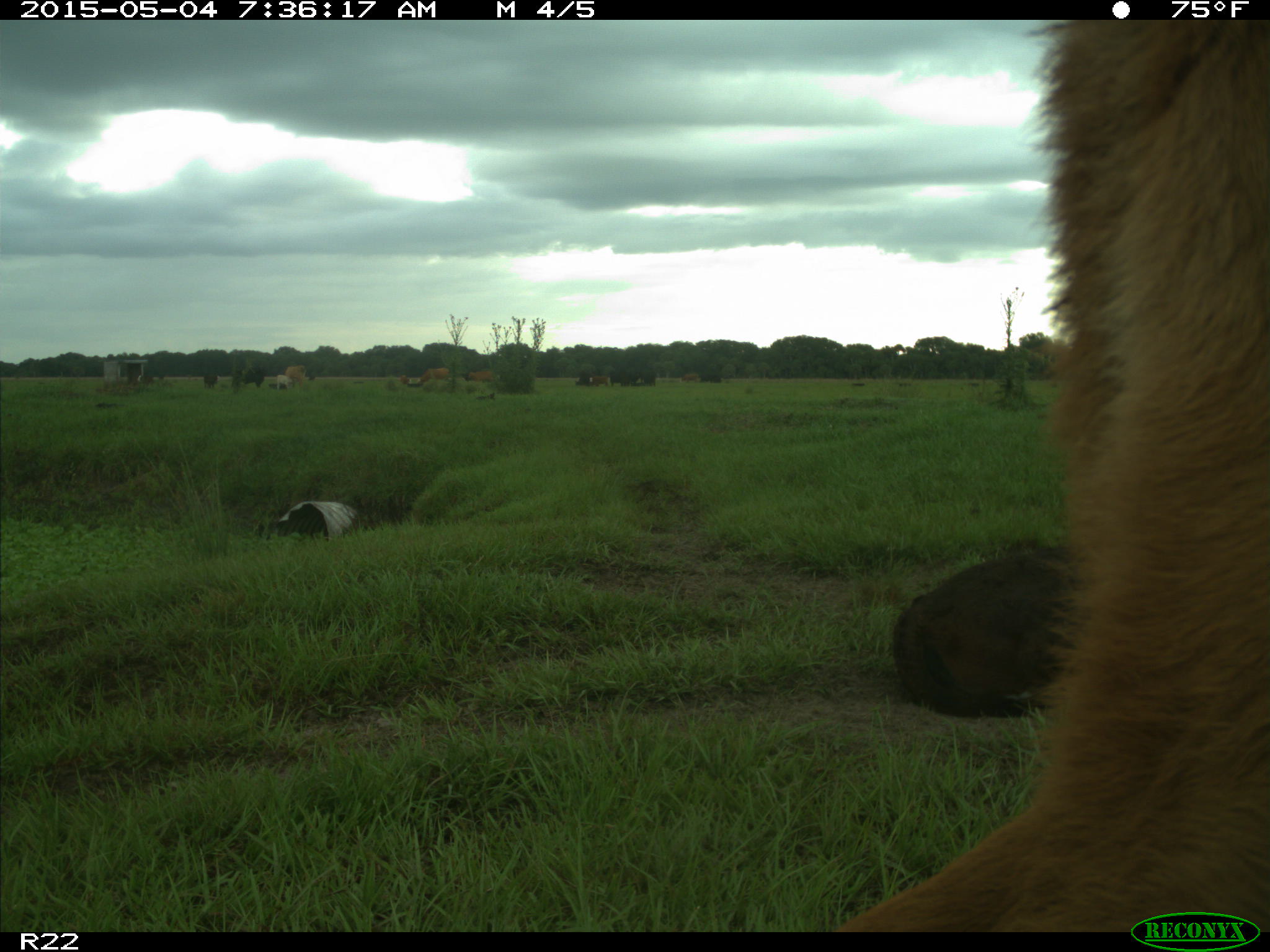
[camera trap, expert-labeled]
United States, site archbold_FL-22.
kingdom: Animalia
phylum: Chordata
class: Mammalia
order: Artiodactyla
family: Bovidae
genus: Bos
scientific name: Bos taurus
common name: domestic cow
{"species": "Bos taurus (domestic cow)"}